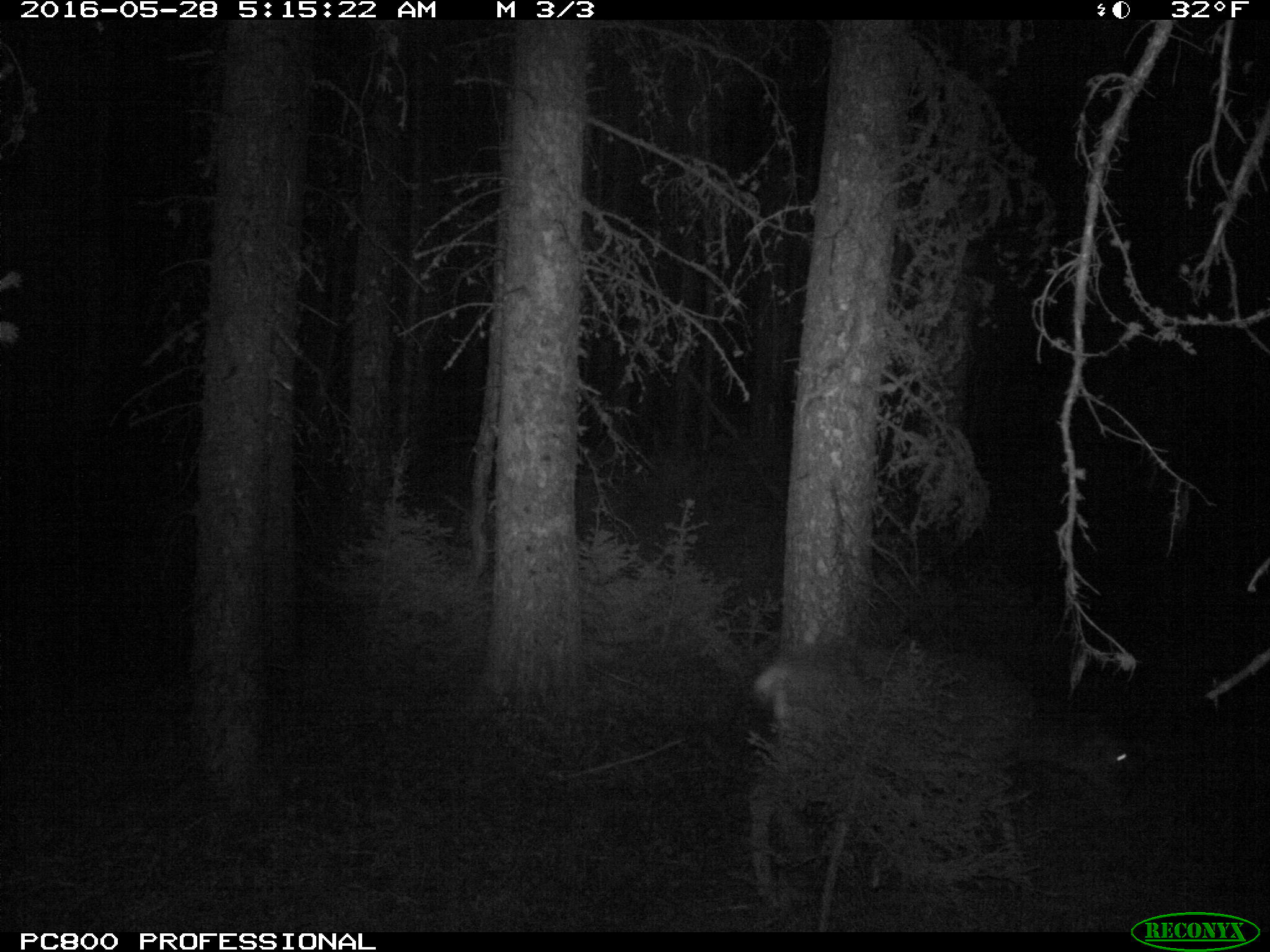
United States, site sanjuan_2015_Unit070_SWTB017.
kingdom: Animalia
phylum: Chordata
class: Mammalia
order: Artiodactyla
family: Cervidae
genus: Odocoileus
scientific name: Odocoileus hemionus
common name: mule deer